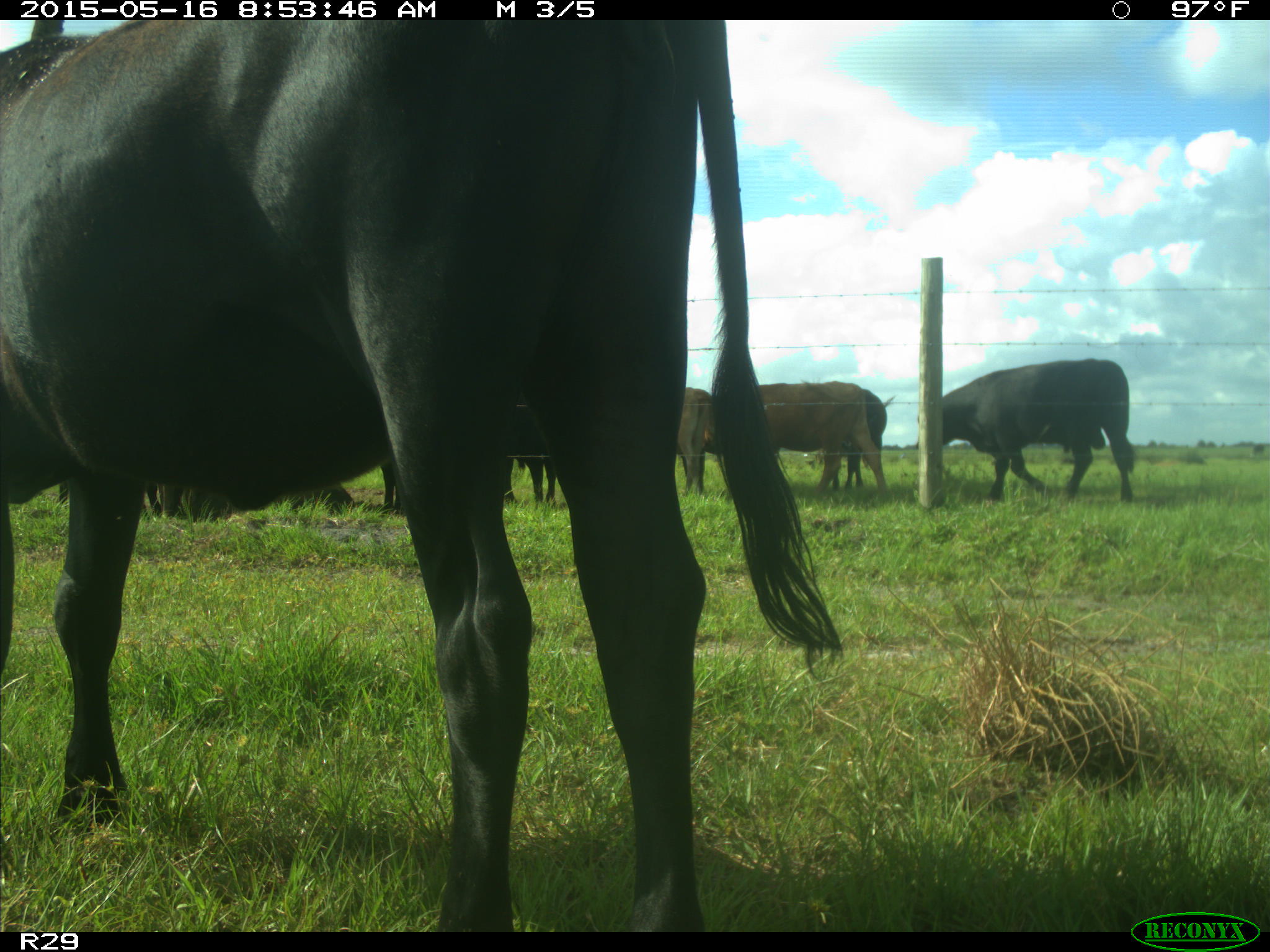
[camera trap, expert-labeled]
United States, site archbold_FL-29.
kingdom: Animalia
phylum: Chordata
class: Mammalia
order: Artiodactyla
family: Bovidae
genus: Bos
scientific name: Bos taurus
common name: domestic cow